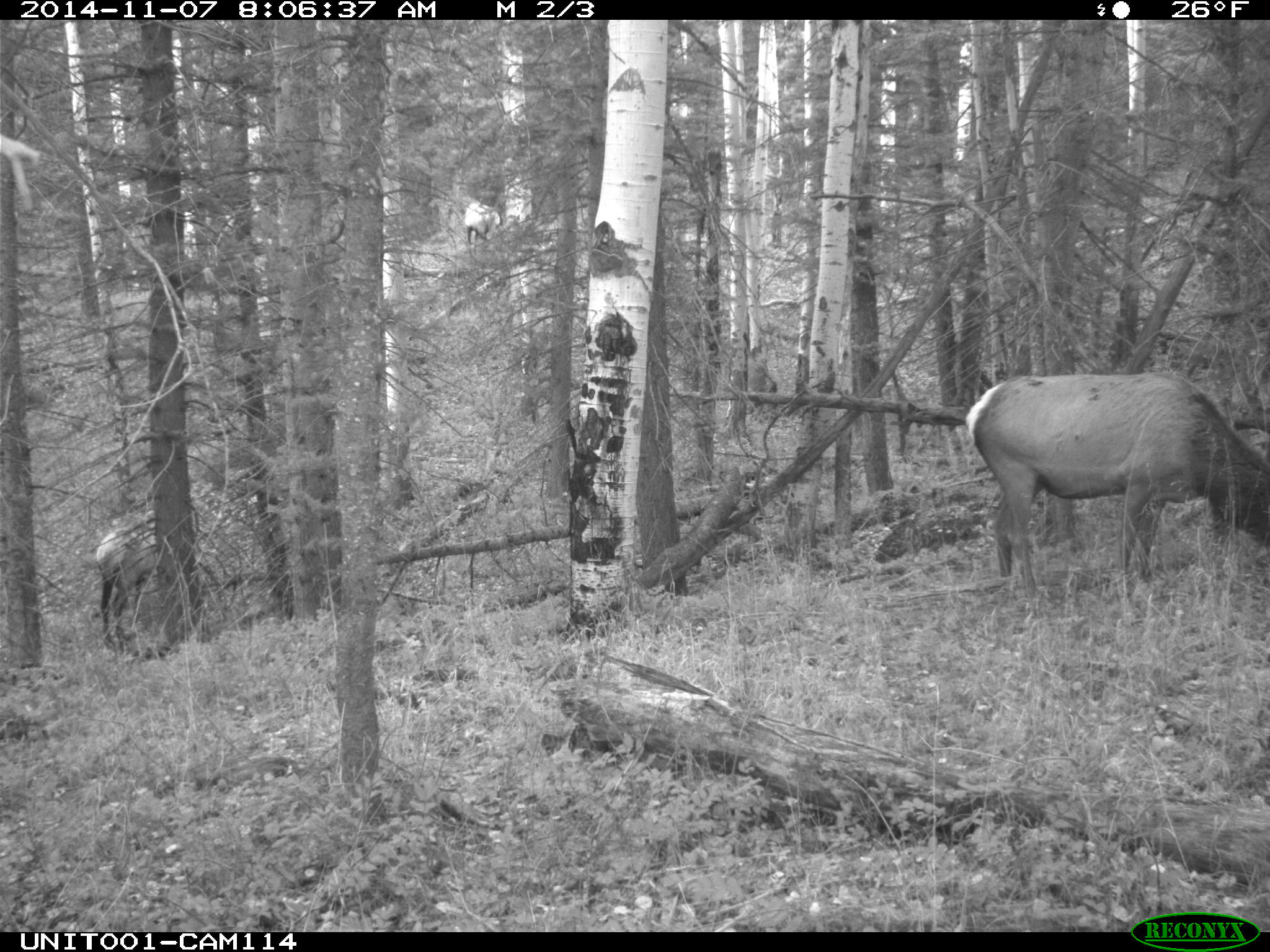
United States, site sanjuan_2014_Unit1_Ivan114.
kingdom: Animalia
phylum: Chordata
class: Mammalia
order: Artiodactyla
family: Cervidae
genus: Cervus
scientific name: Cervus elaphus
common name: red deer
Cervus elaphus (red deer).